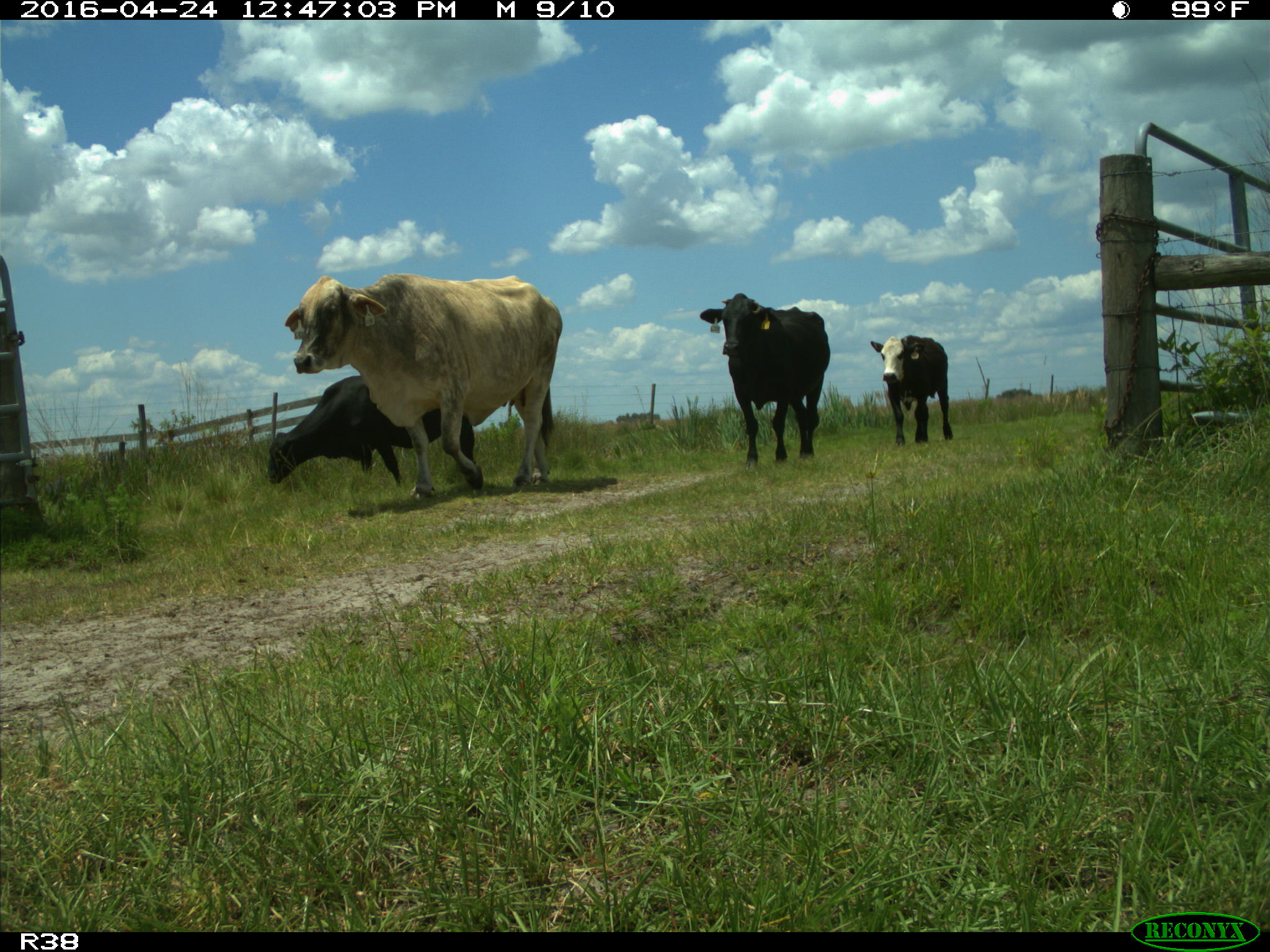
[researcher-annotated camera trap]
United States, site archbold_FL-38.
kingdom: Animalia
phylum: Chordata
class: Mammalia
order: Artiodactyla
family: Bovidae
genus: Bos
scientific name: Bos taurus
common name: domestic cow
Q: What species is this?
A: Bos taurus (domestic cow).